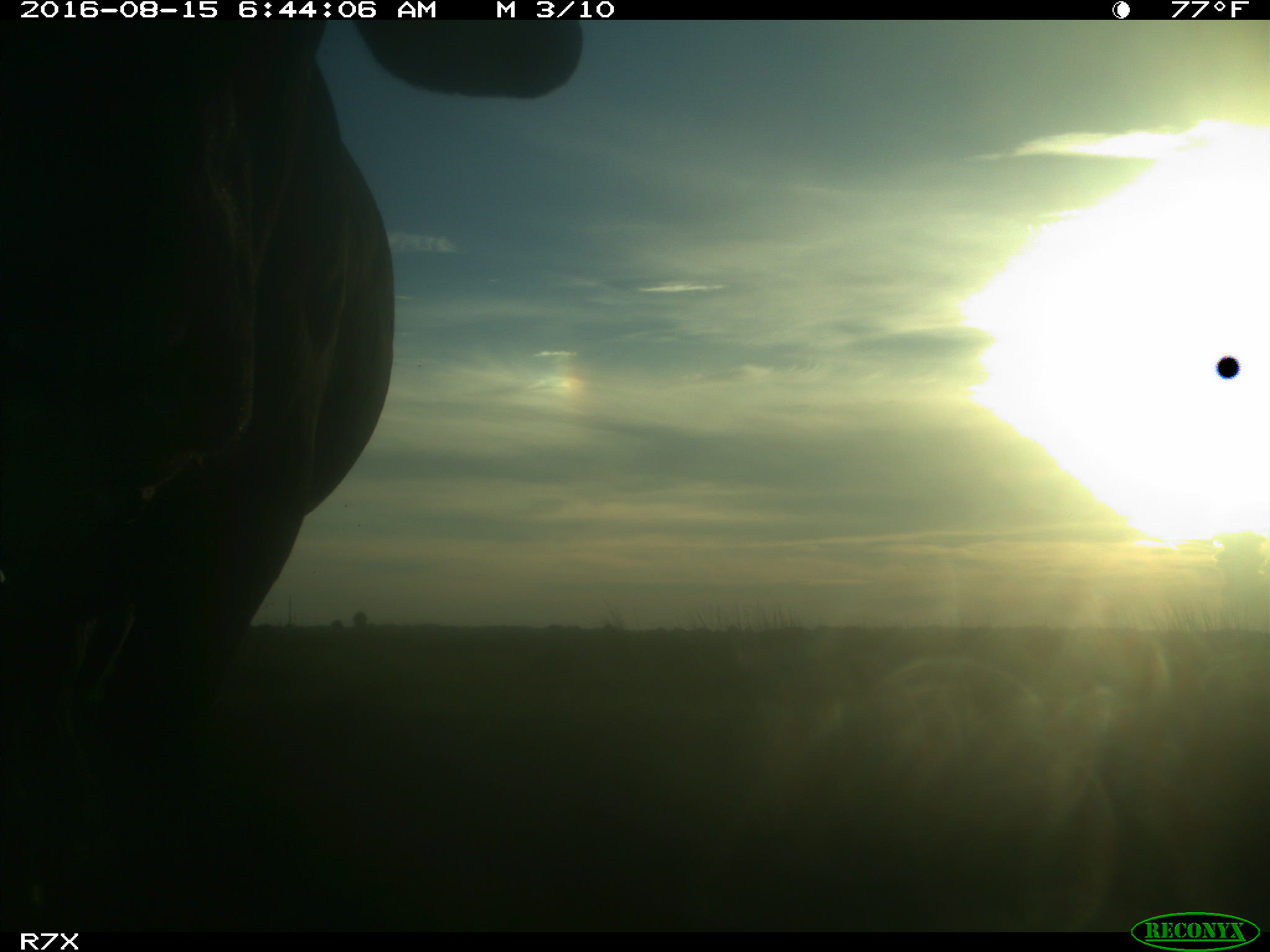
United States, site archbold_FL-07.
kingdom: Animalia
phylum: Chordata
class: Mammalia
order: Artiodactyla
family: Bovidae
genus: Bos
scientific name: Bos taurus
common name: domestic cow